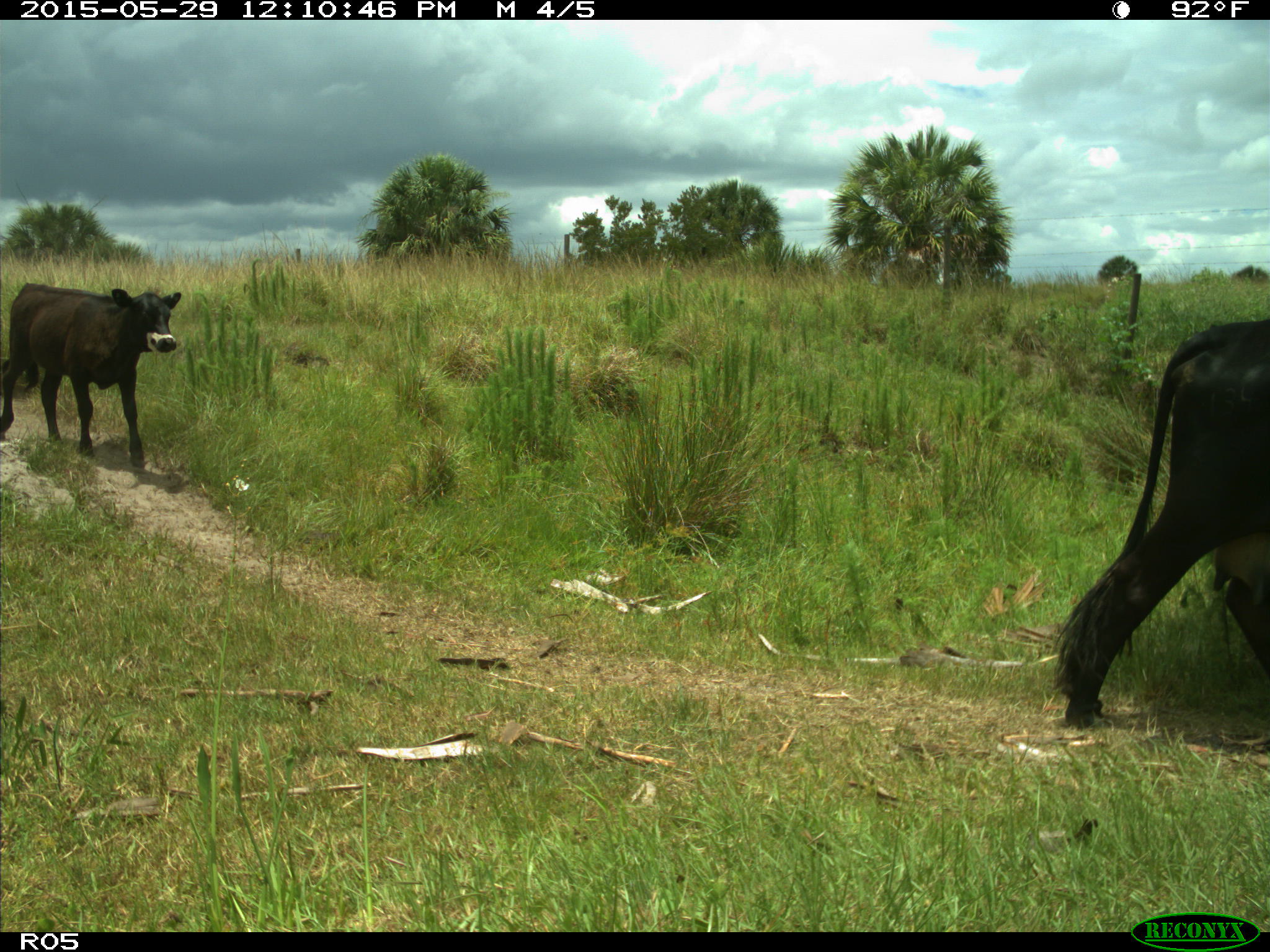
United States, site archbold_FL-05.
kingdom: Animalia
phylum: Chordata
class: Mammalia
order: Artiodactyla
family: Bovidae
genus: Bos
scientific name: Bos taurus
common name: domestic cow